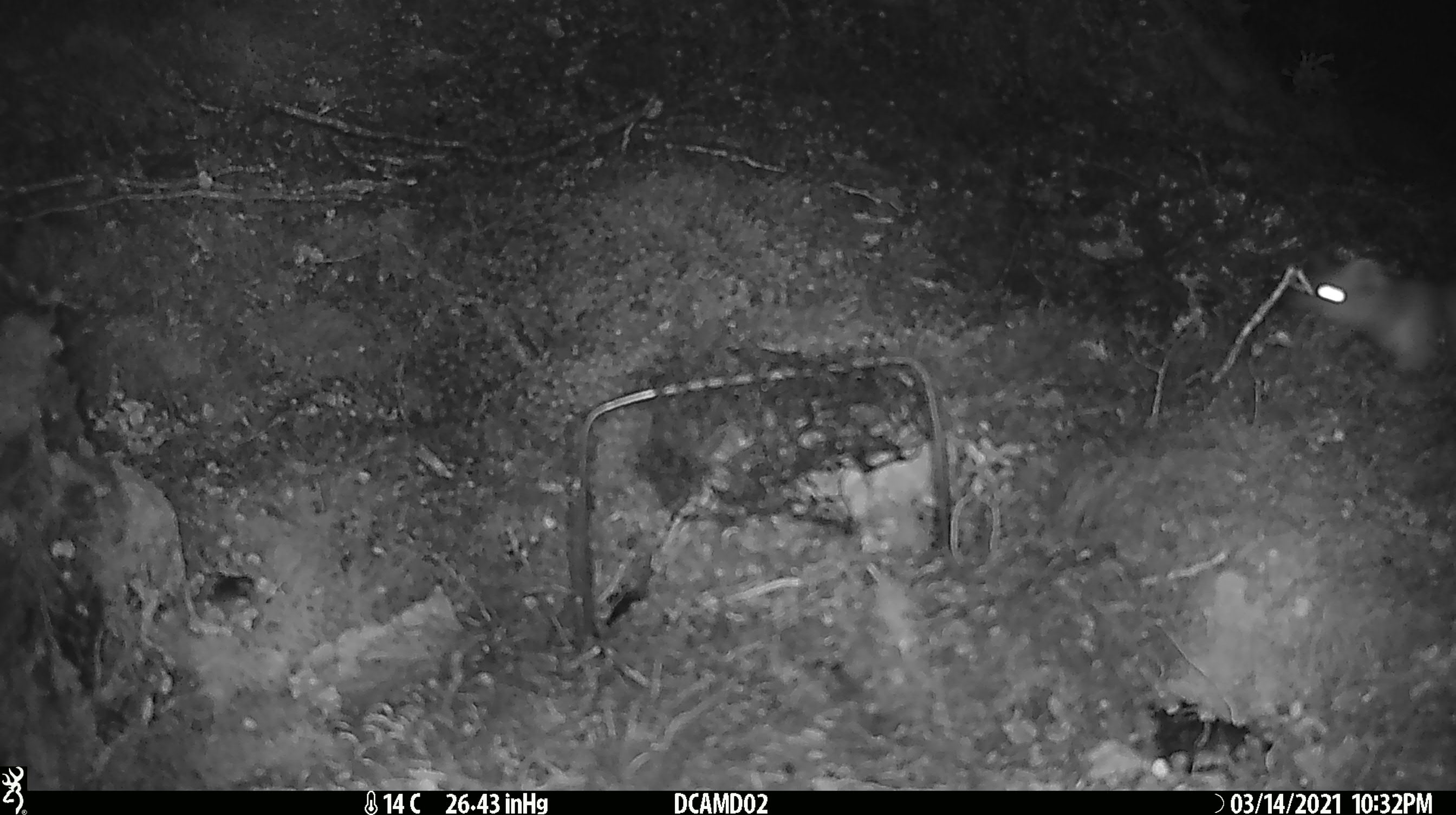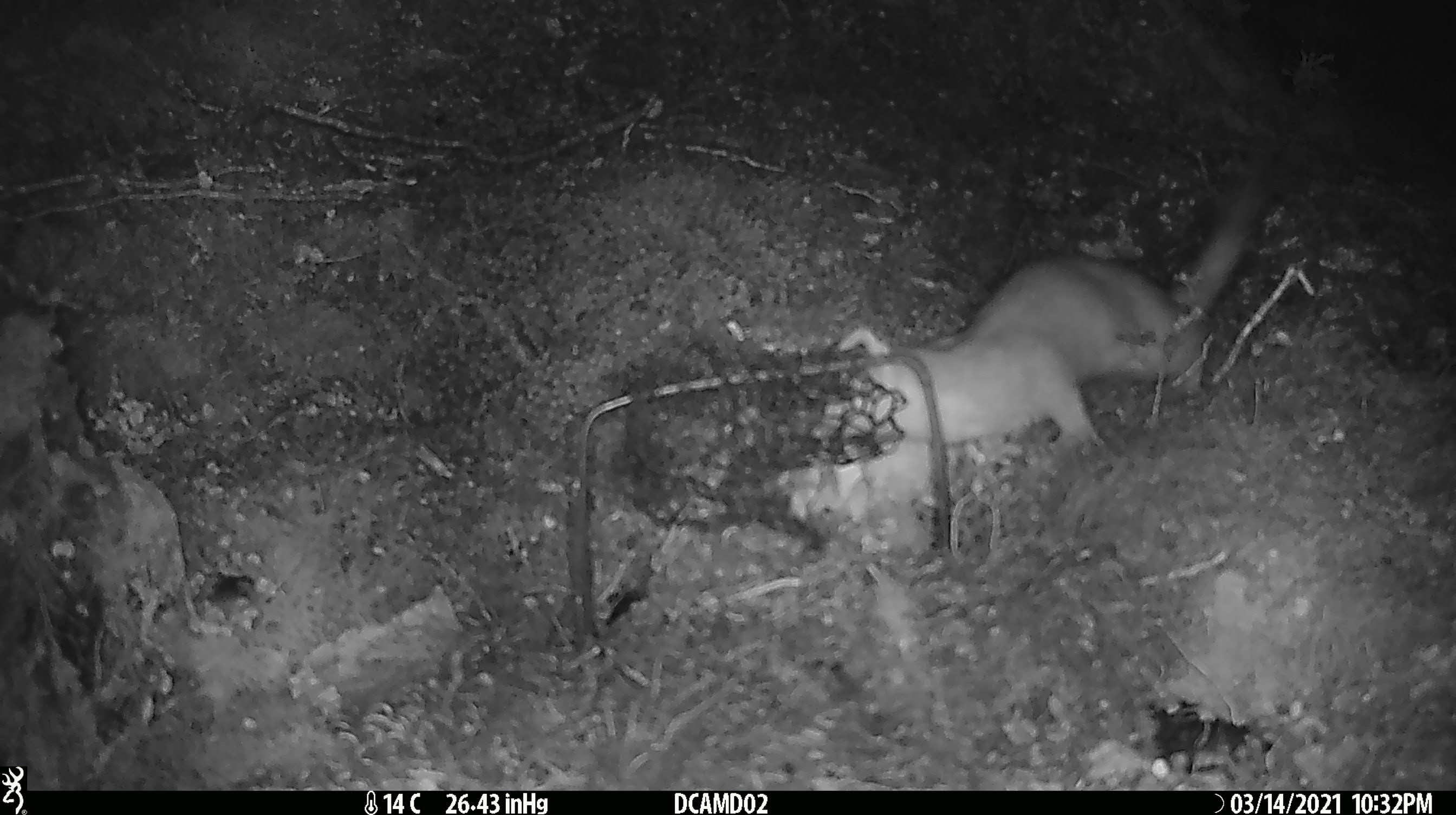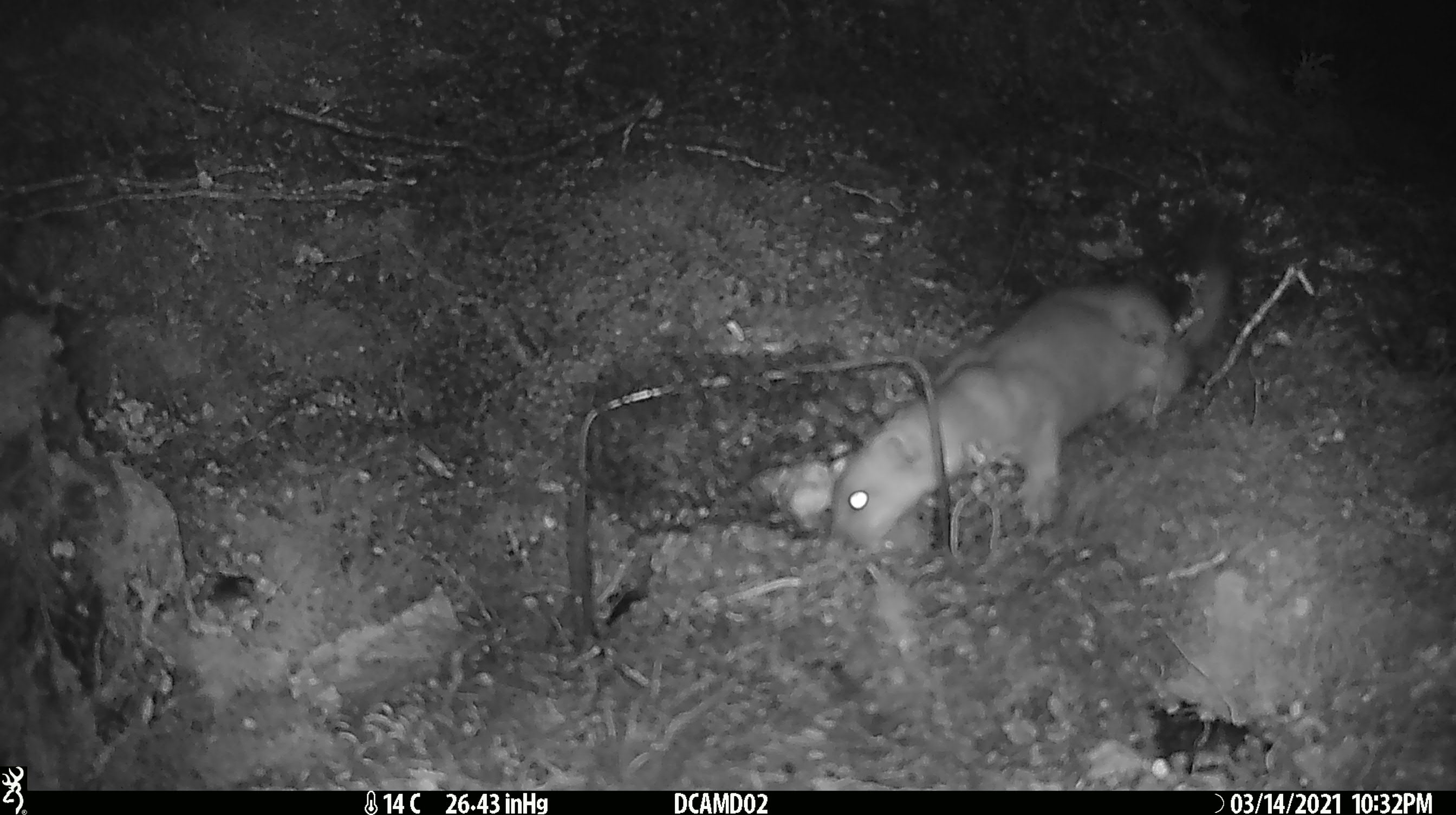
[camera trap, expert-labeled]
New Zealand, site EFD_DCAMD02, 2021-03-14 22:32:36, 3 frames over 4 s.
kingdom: Animalia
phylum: Chordata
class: Mammalia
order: Carnivora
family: Mustelidae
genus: Mustela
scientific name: Mustela erminea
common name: stoat